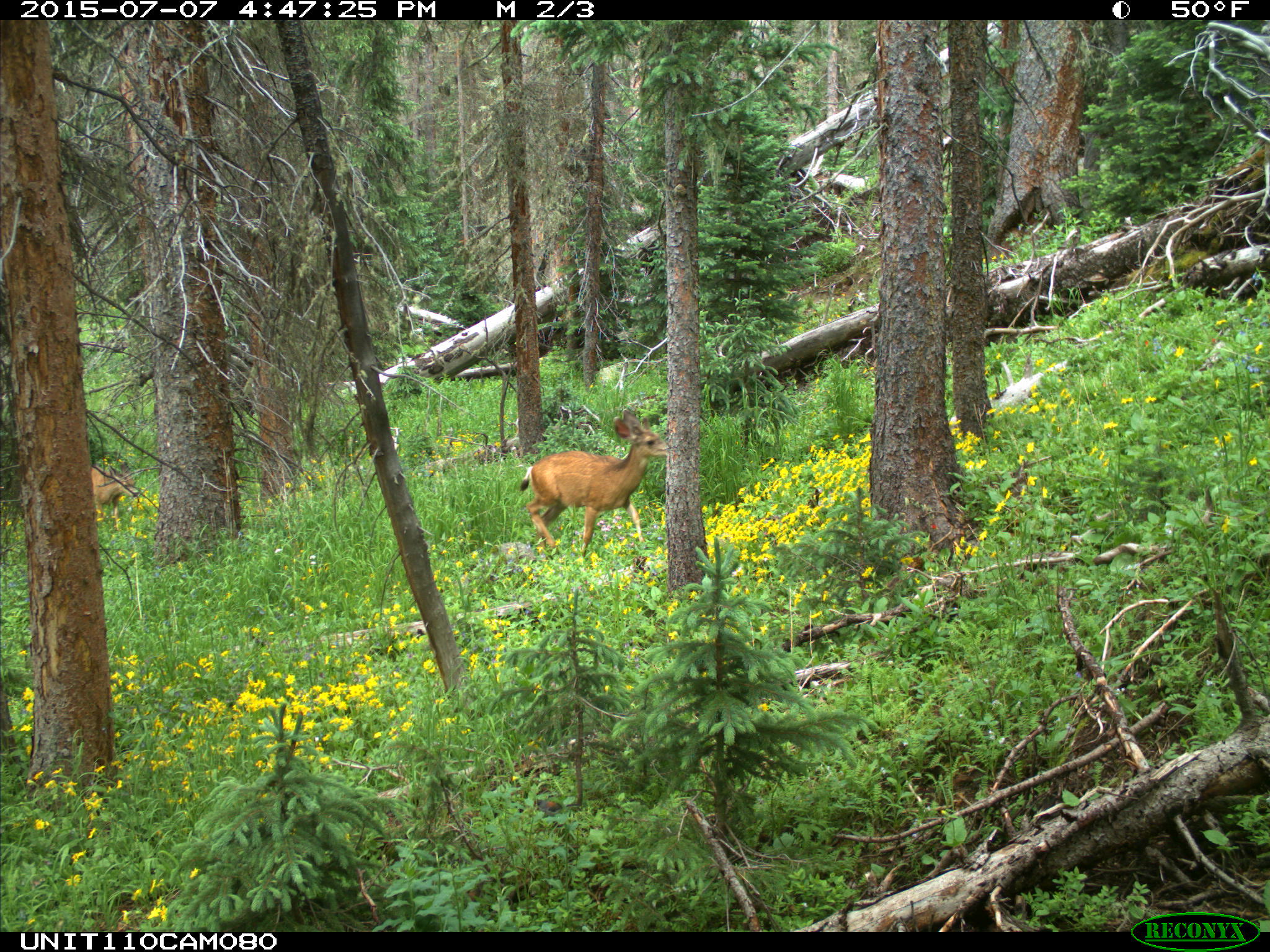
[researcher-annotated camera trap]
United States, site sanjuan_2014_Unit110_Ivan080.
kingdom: Animalia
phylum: Chordata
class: Mammalia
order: Artiodactyla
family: Cervidae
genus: Odocoileus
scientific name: Odocoileus hemionus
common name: mule deer